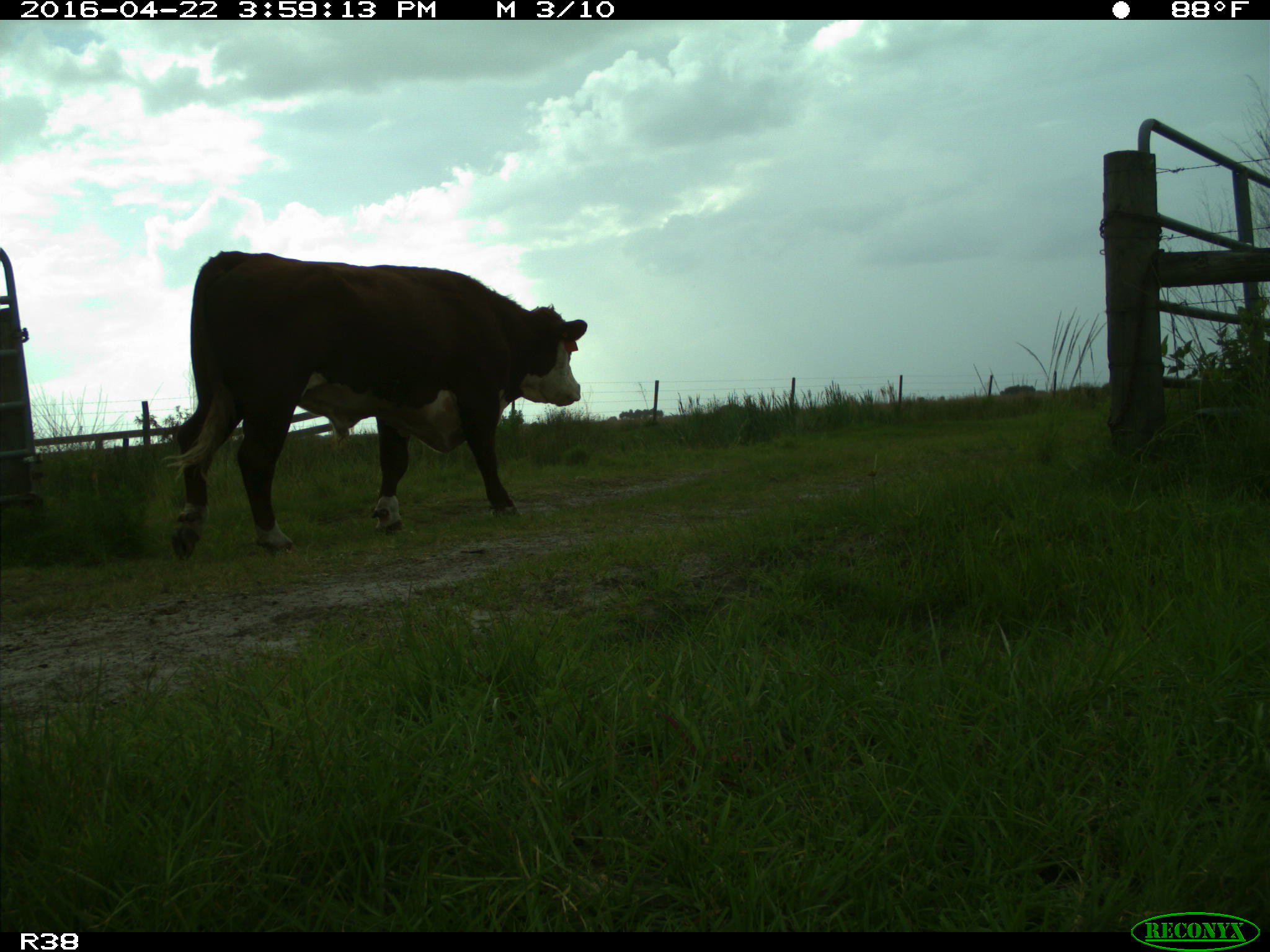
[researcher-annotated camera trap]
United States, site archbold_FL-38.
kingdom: Animalia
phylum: Chordata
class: Mammalia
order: Artiodactyla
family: Bovidae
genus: Bos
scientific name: Bos taurus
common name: domestic cow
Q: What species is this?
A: Bos taurus (domestic cow).